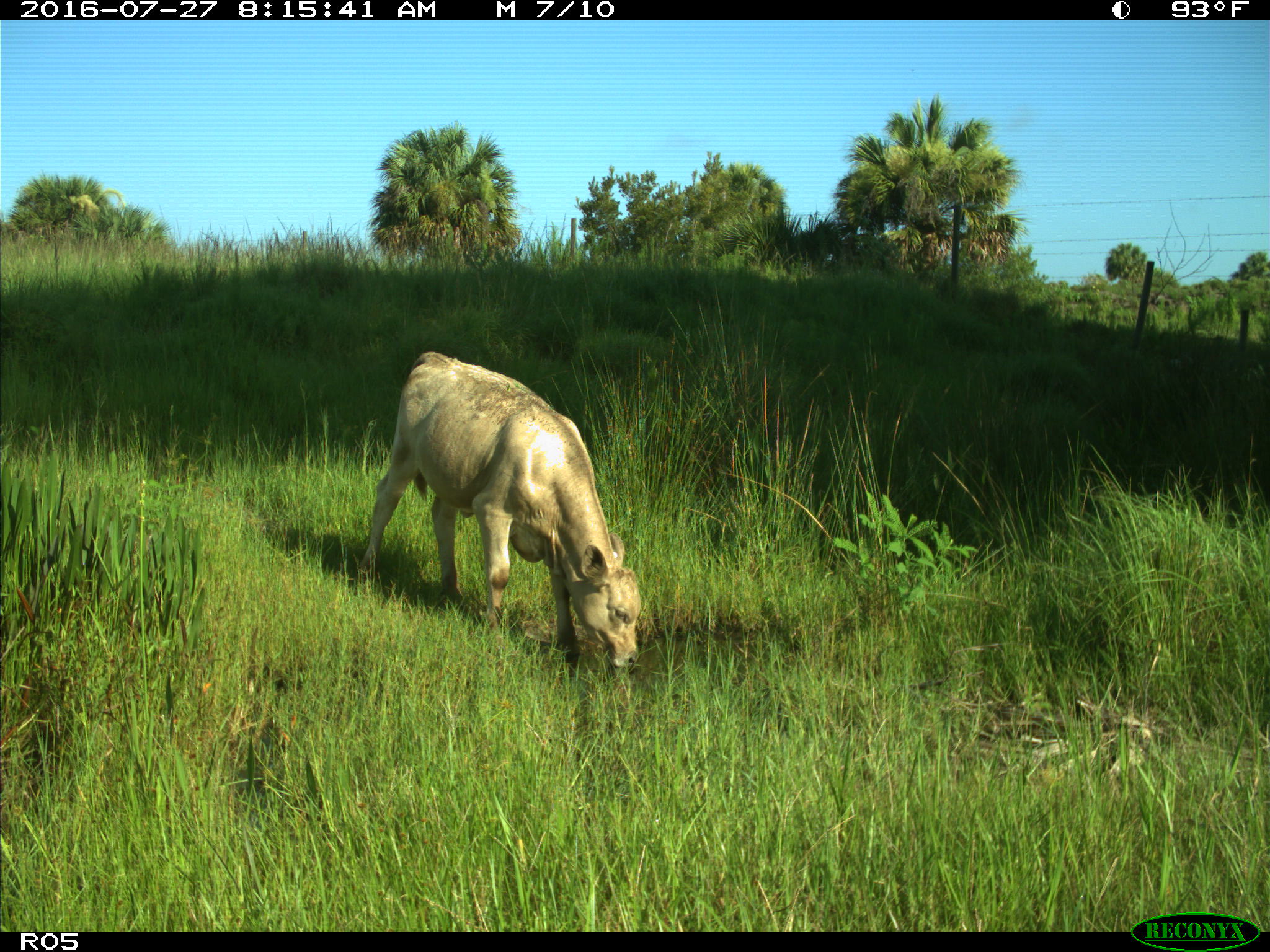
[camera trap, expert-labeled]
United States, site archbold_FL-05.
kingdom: Animalia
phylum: Chordata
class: Mammalia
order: Artiodactyla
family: Bovidae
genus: Bos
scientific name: Bos taurus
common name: domestic cow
Bos taurus (domestic cow).